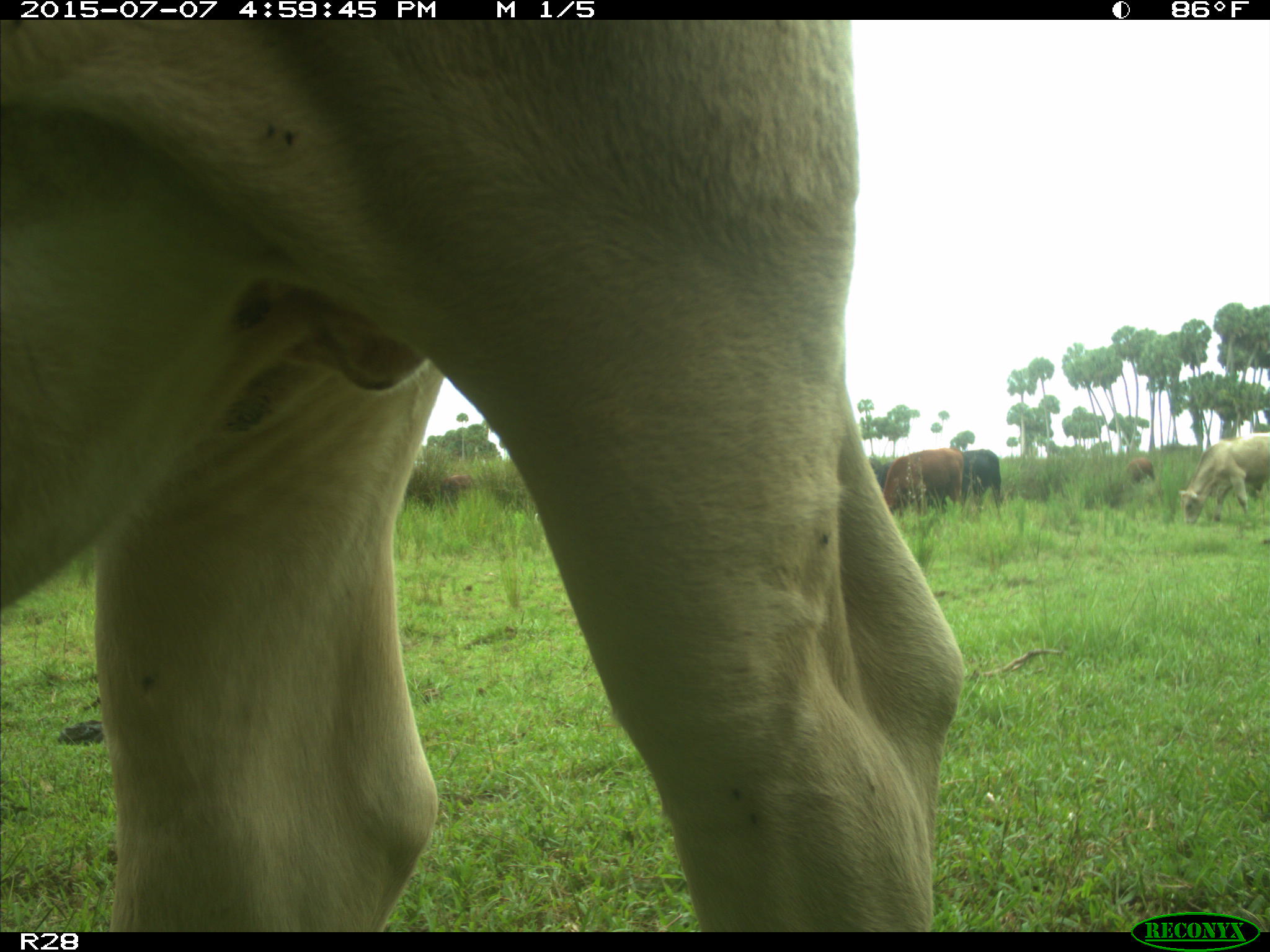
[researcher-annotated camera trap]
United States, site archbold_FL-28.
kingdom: Animalia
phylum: Chordata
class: Mammalia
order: Artiodactyla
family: Bovidae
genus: Bos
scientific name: Bos taurus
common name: domestic cow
Bos taurus (domestic cow).